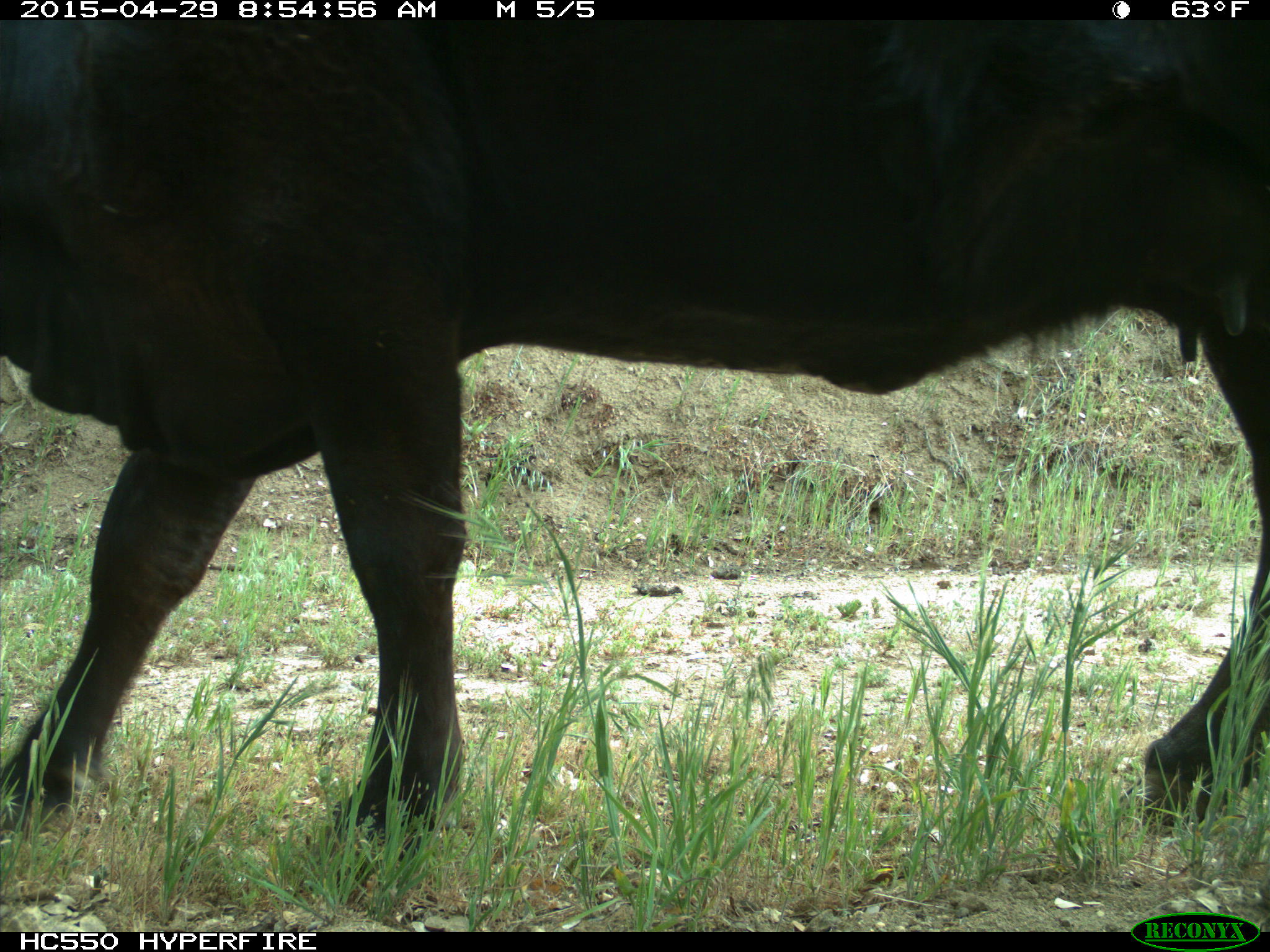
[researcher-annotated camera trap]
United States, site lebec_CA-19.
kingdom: Animalia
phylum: Chordata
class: Mammalia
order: Artiodactyla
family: Bovidae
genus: Bos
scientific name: Bos taurus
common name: domestic cow